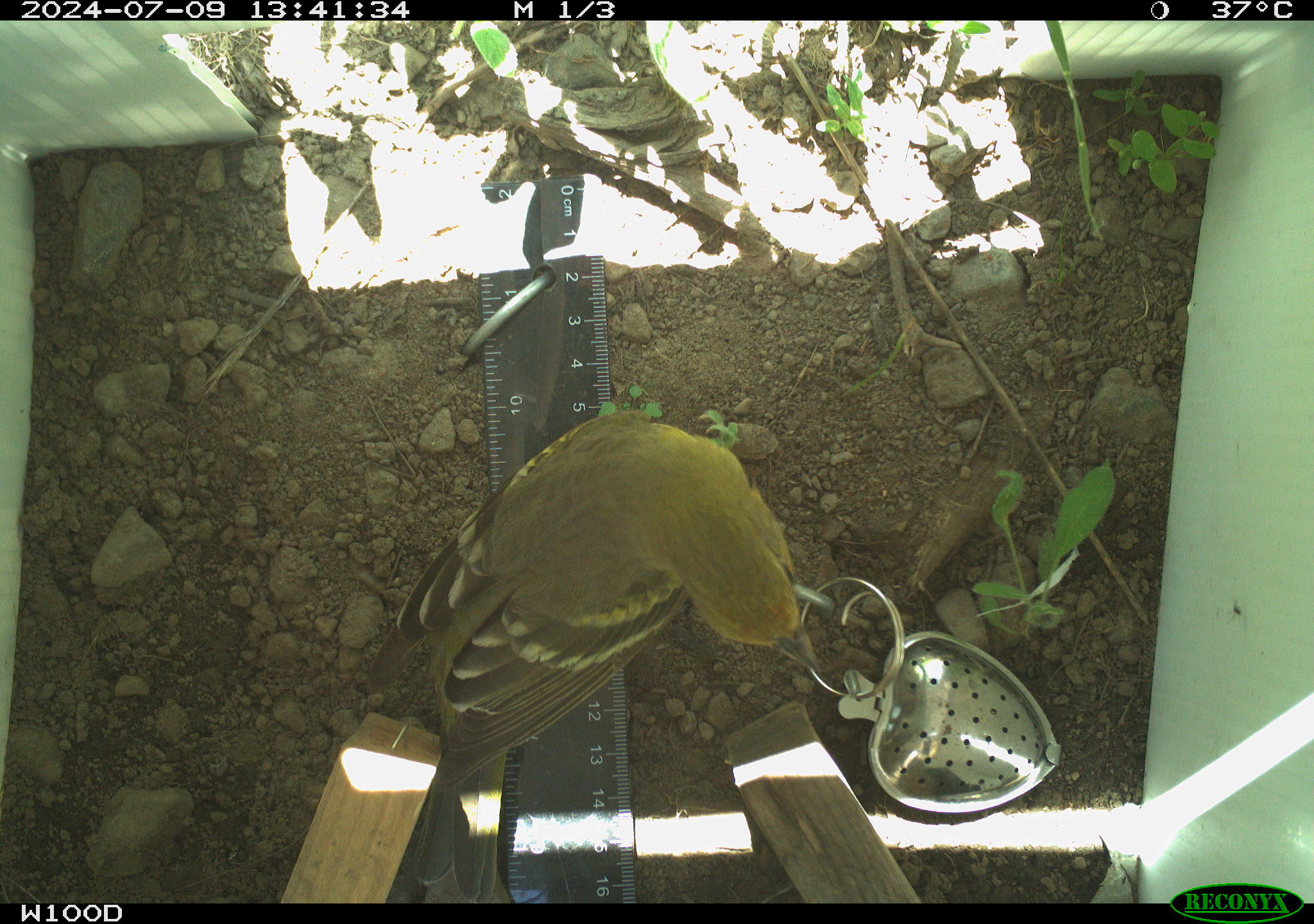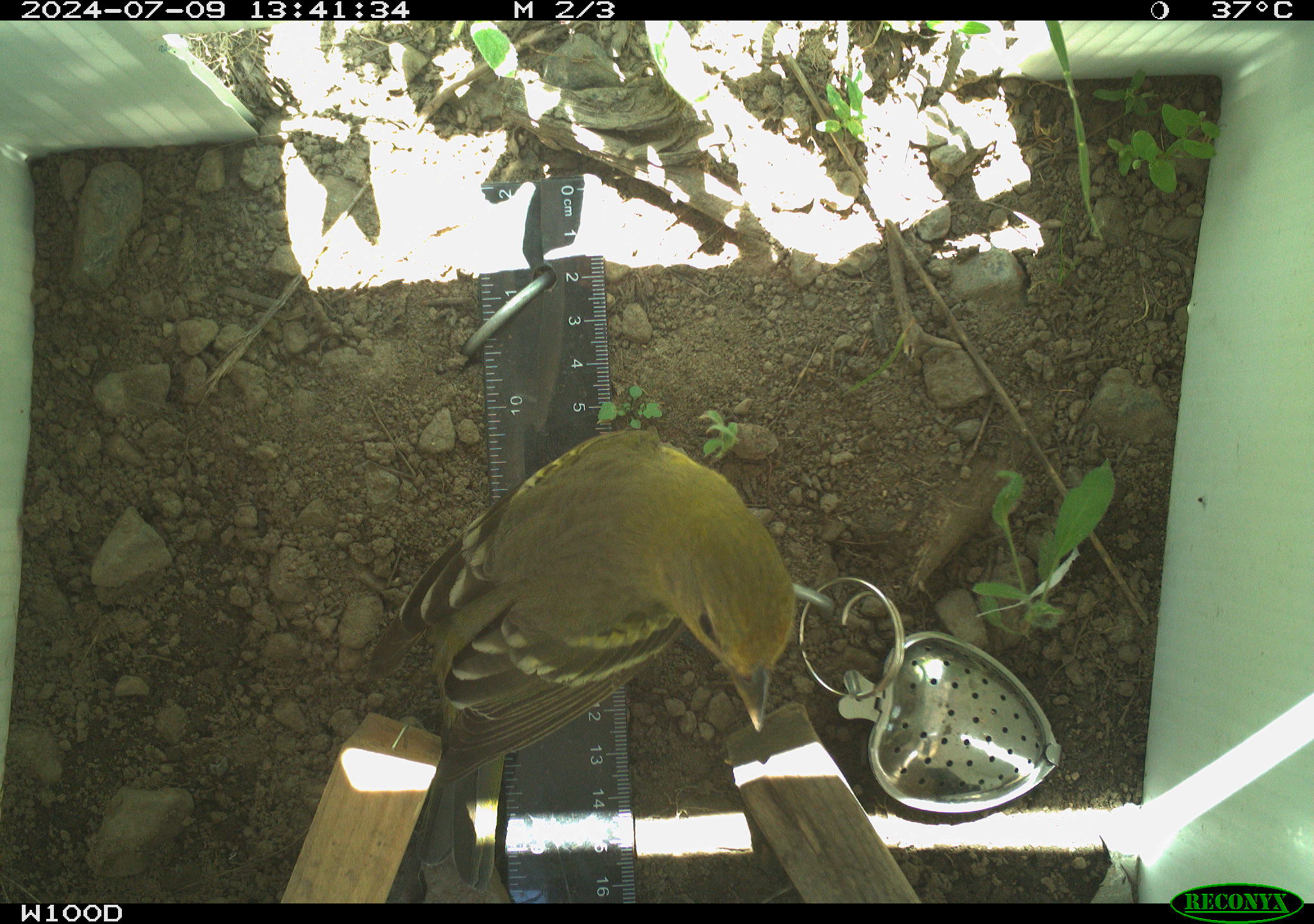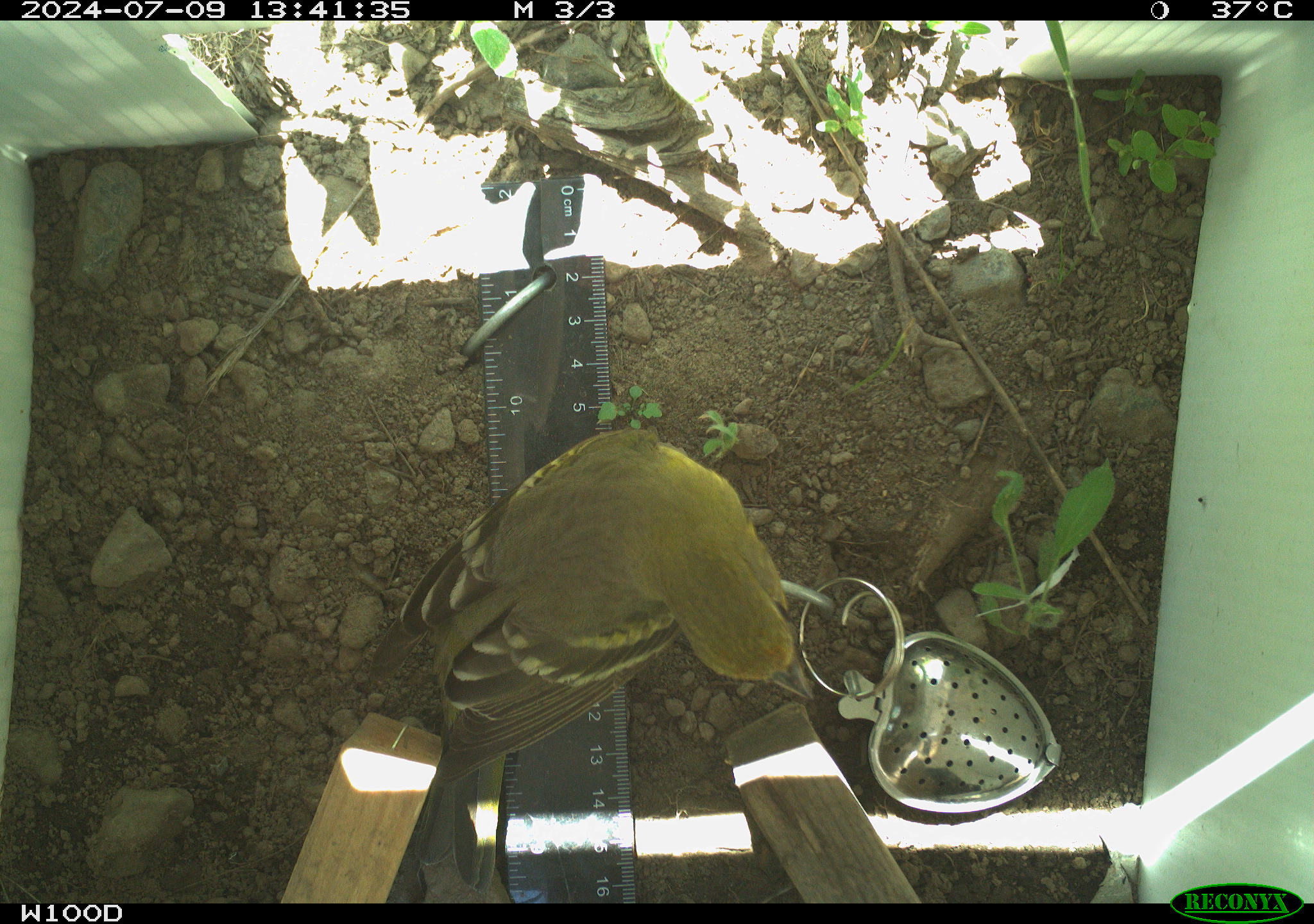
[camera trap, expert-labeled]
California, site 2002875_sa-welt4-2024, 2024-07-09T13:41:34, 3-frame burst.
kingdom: Animalia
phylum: Chordata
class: Aves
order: Passeriformes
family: Cardinalidae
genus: Piranga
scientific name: Piranga ludoviciana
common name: western tanager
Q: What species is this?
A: Western tanager (Piranga ludoviciana).